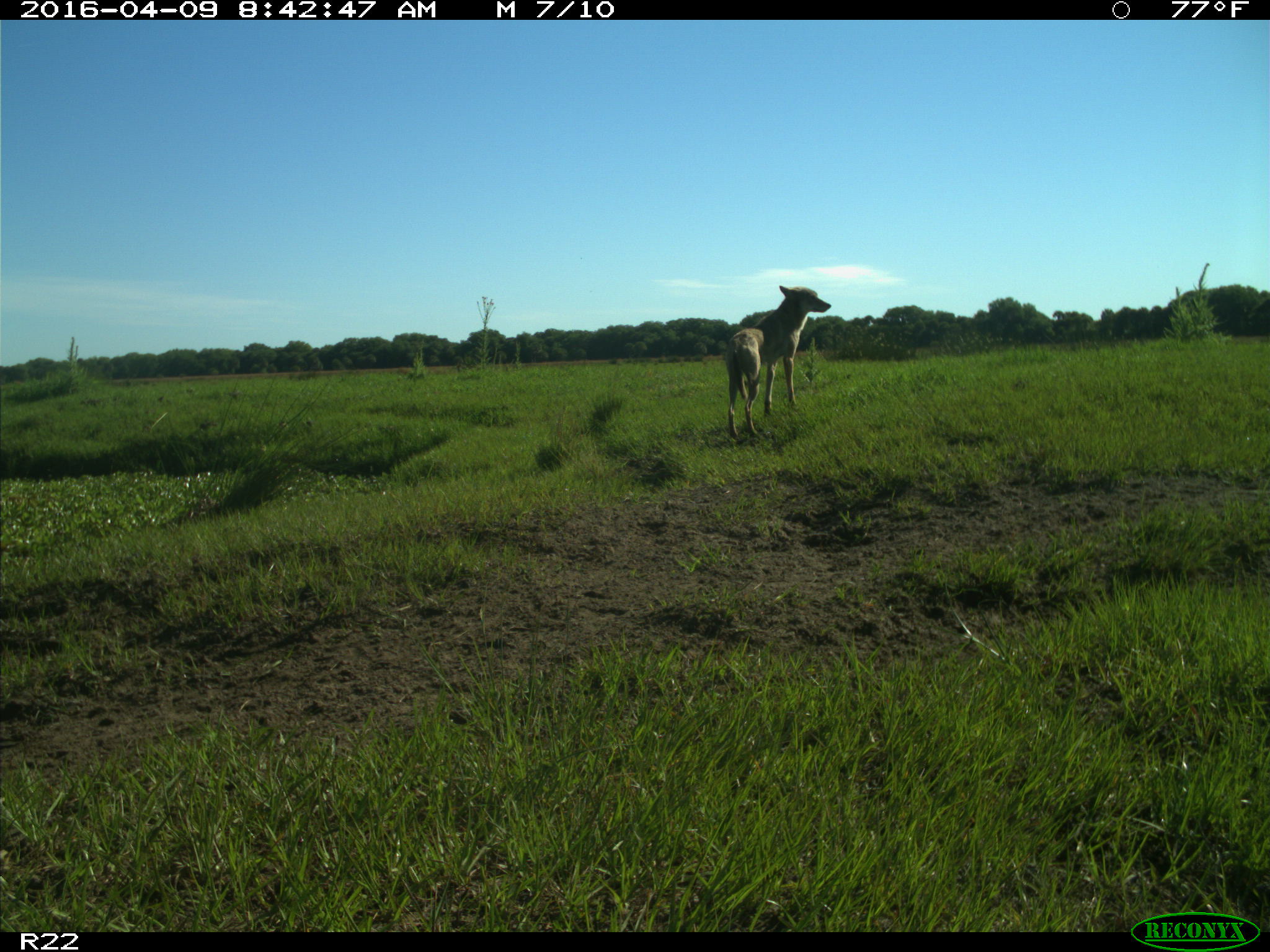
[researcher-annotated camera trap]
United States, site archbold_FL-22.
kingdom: Animalia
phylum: Chordata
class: Mammalia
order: Carnivora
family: Canidae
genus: Canis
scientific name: Canis latrans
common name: coyote